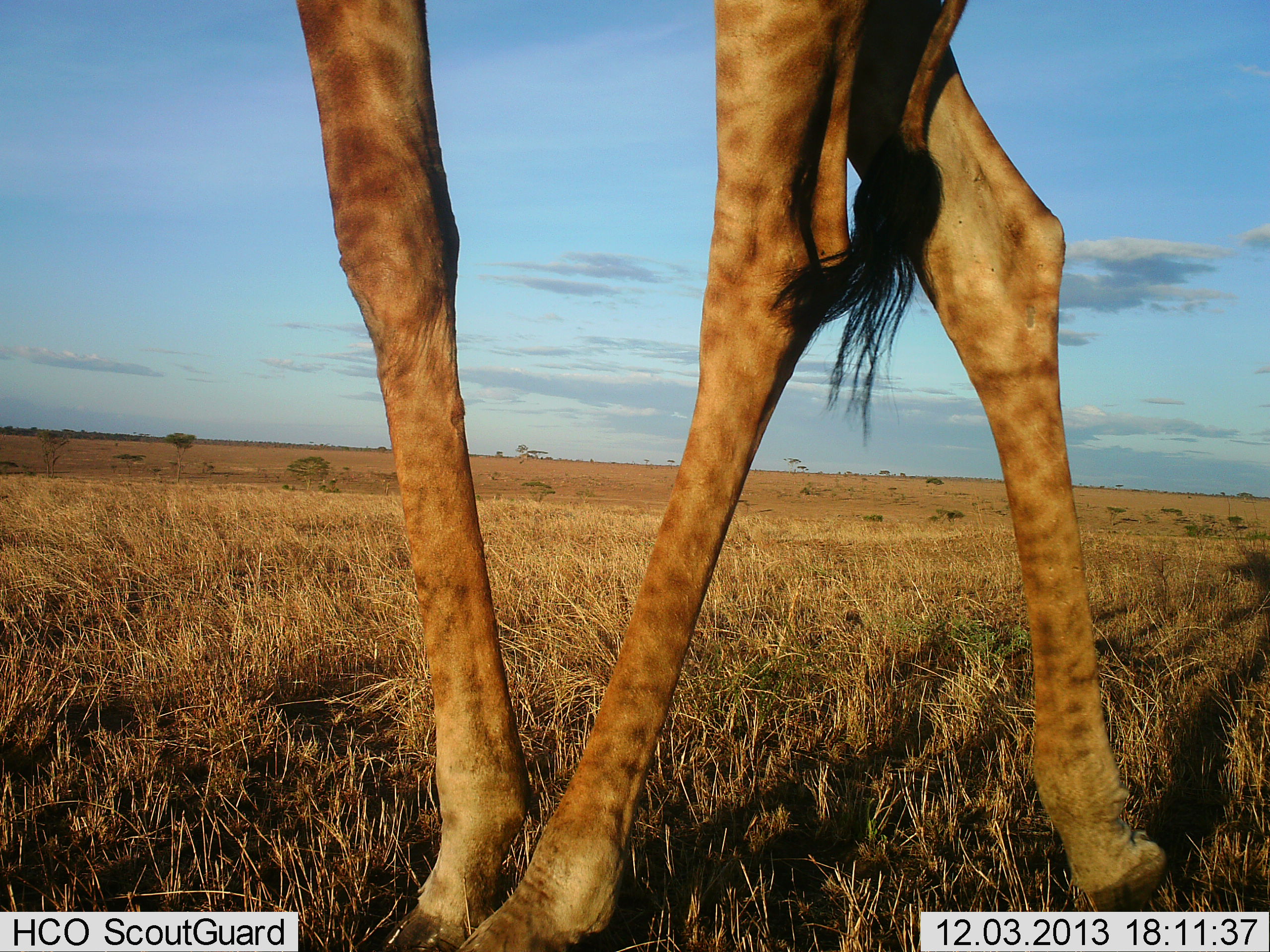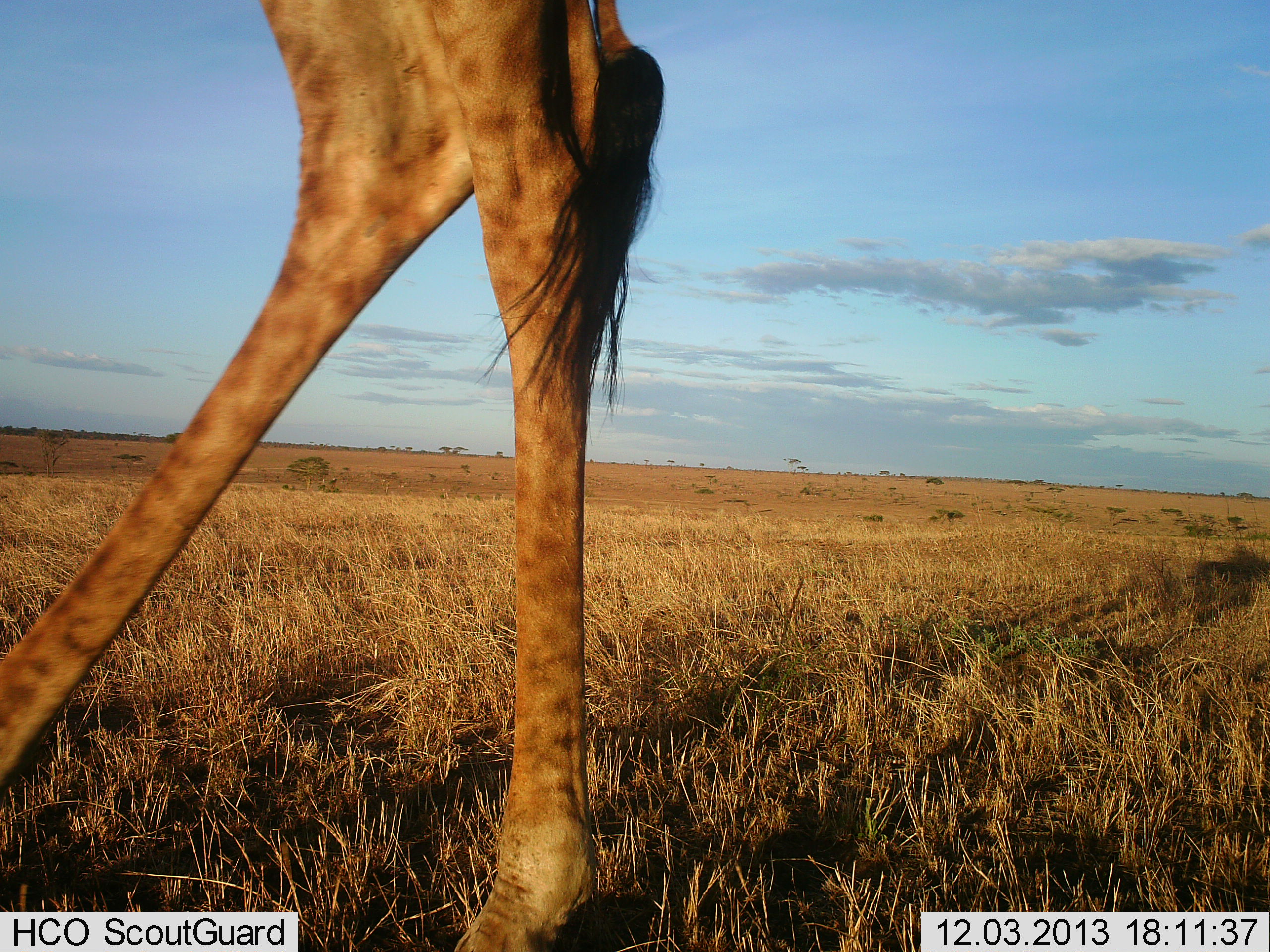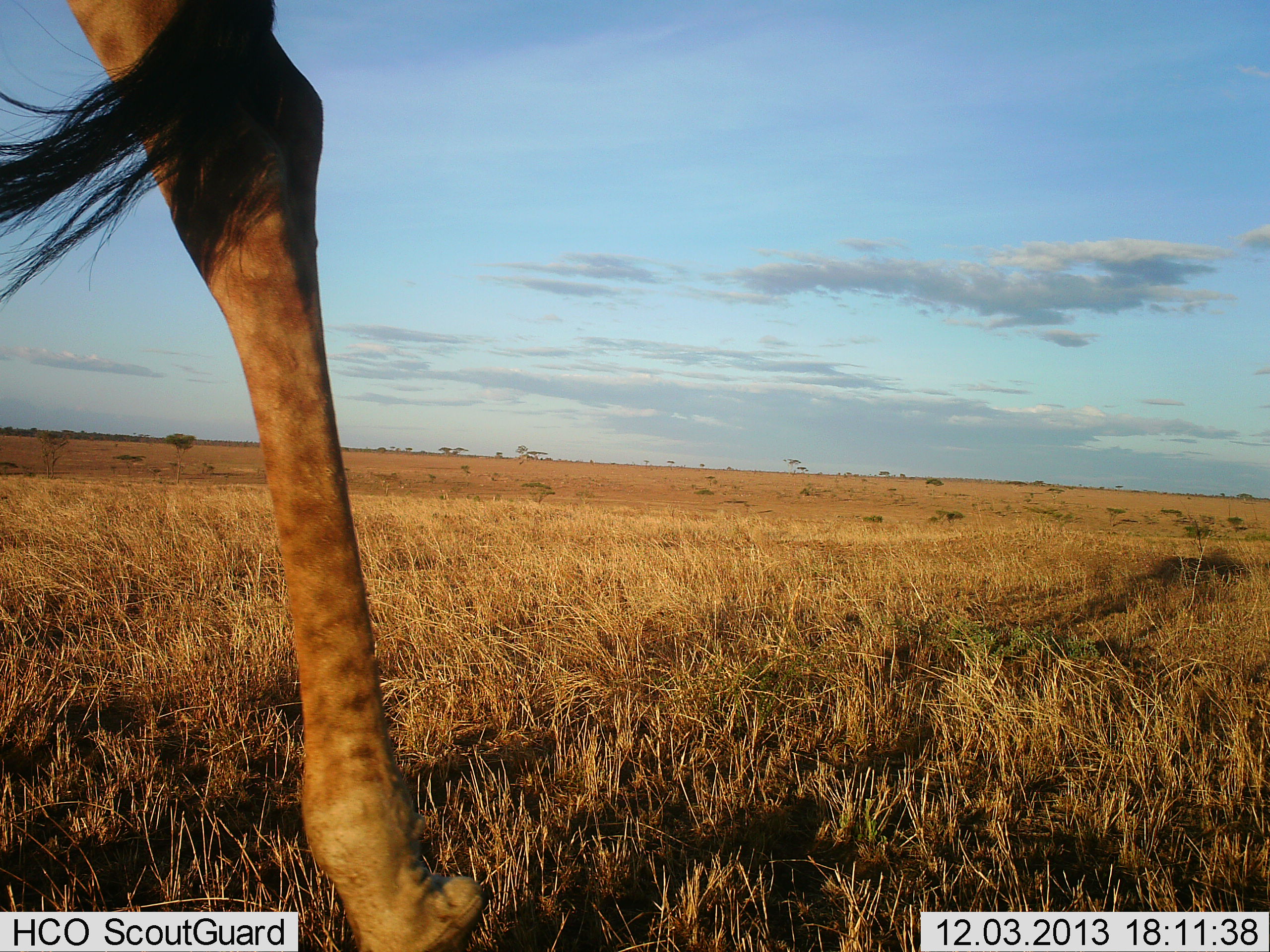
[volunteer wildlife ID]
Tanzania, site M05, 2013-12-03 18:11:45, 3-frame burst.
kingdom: Animalia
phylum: Chordata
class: Mammalia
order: Artiodactyla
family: Giraffidae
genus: Giraffa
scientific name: Giraffa camelopardalis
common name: giraffe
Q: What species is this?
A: Giraffe (Giraffa camelopardalis).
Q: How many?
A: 1.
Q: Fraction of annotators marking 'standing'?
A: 30%.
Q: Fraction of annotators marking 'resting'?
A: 0%.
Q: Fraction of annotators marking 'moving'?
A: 70%.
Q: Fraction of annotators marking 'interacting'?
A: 0%.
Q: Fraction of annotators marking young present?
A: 0%.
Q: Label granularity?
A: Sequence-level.